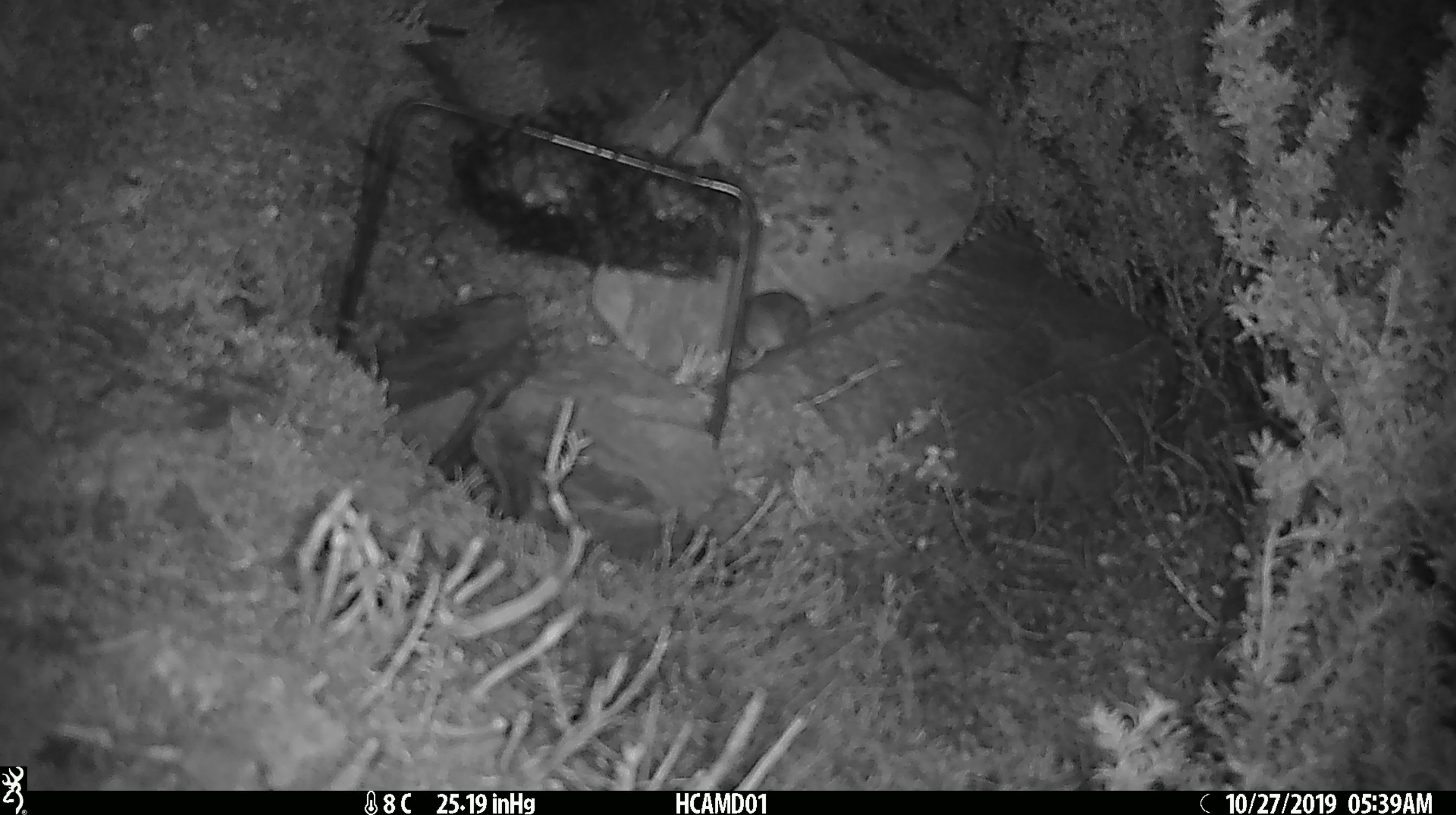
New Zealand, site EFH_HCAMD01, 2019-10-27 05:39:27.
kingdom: Animalia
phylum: Chordata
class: Mammalia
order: Rodentia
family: Muridae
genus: Mus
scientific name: Mus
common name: mouse